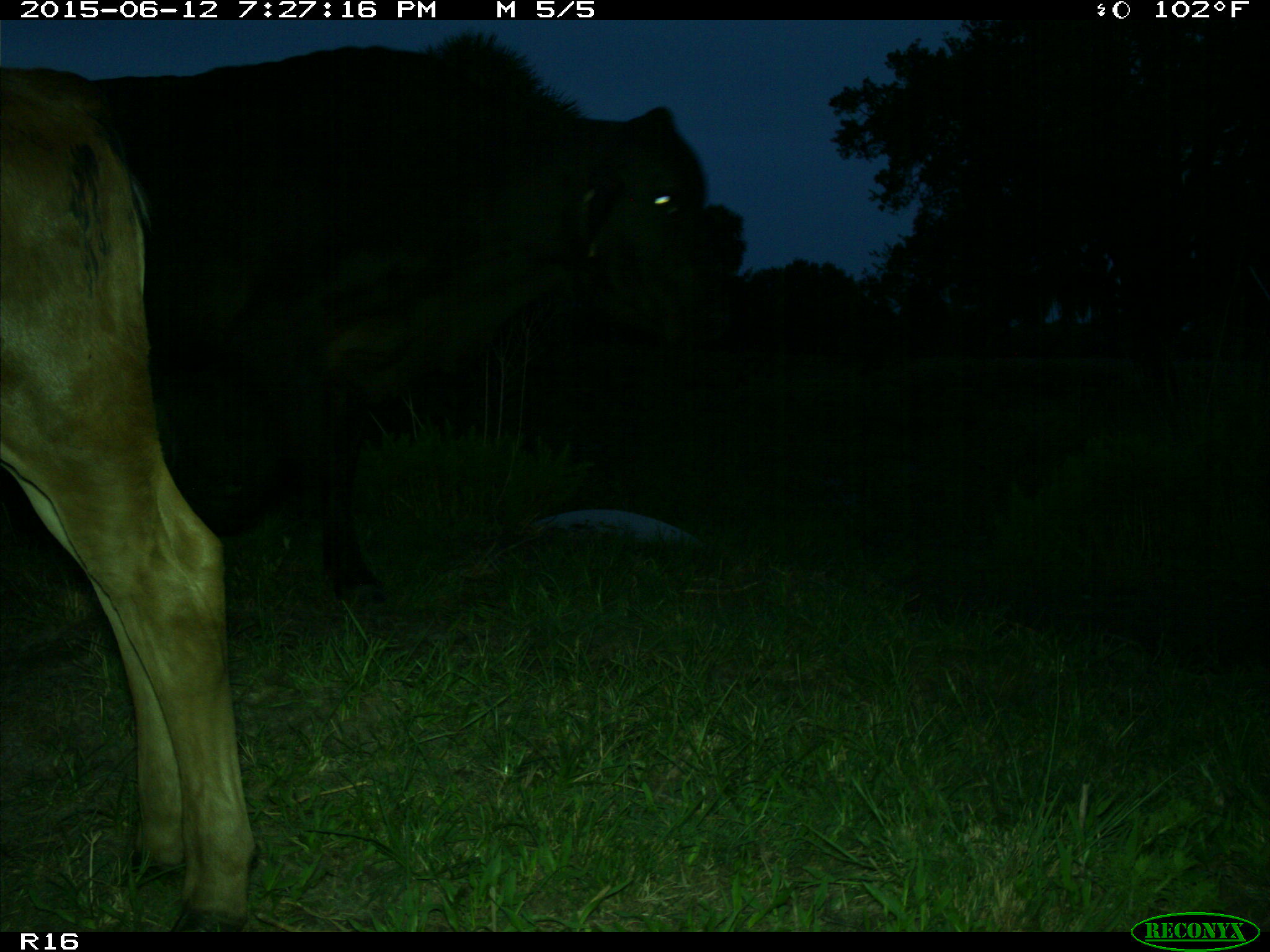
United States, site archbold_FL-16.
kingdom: Animalia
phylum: Chordata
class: Mammalia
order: Artiodactyla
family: Bovidae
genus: Bos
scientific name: Bos taurus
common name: domestic cow